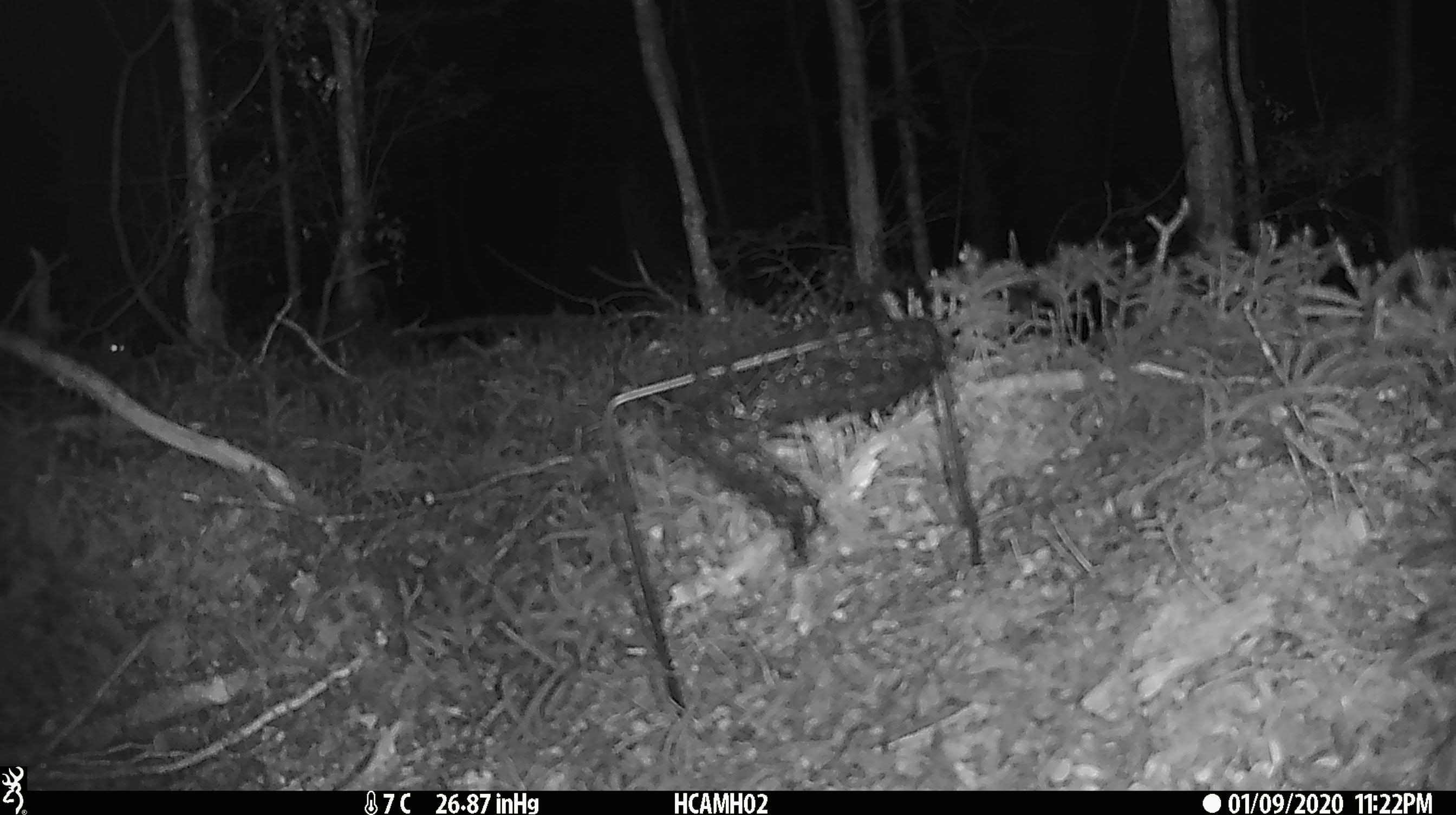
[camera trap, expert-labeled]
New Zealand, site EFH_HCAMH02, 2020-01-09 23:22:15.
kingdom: Animalia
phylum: Chordata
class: Mammalia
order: Rodentia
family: Muridae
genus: Mus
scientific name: Mus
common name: mouse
Mouse (Mus).